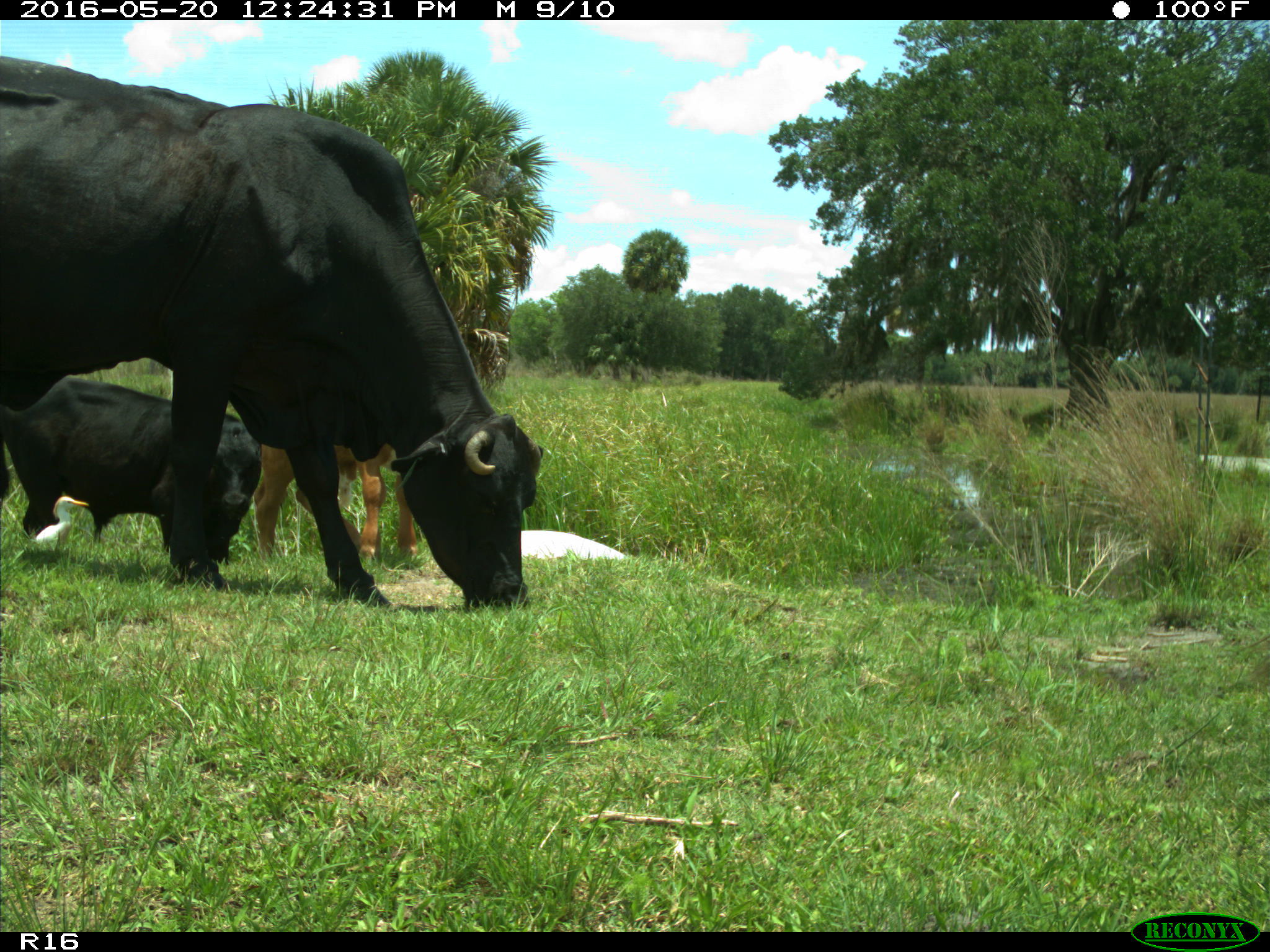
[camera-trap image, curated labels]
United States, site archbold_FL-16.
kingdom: Animalia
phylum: Chordata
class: Mammalia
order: Artiodactyla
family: Bovidae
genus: Bos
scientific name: Bos taurus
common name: domestic cow